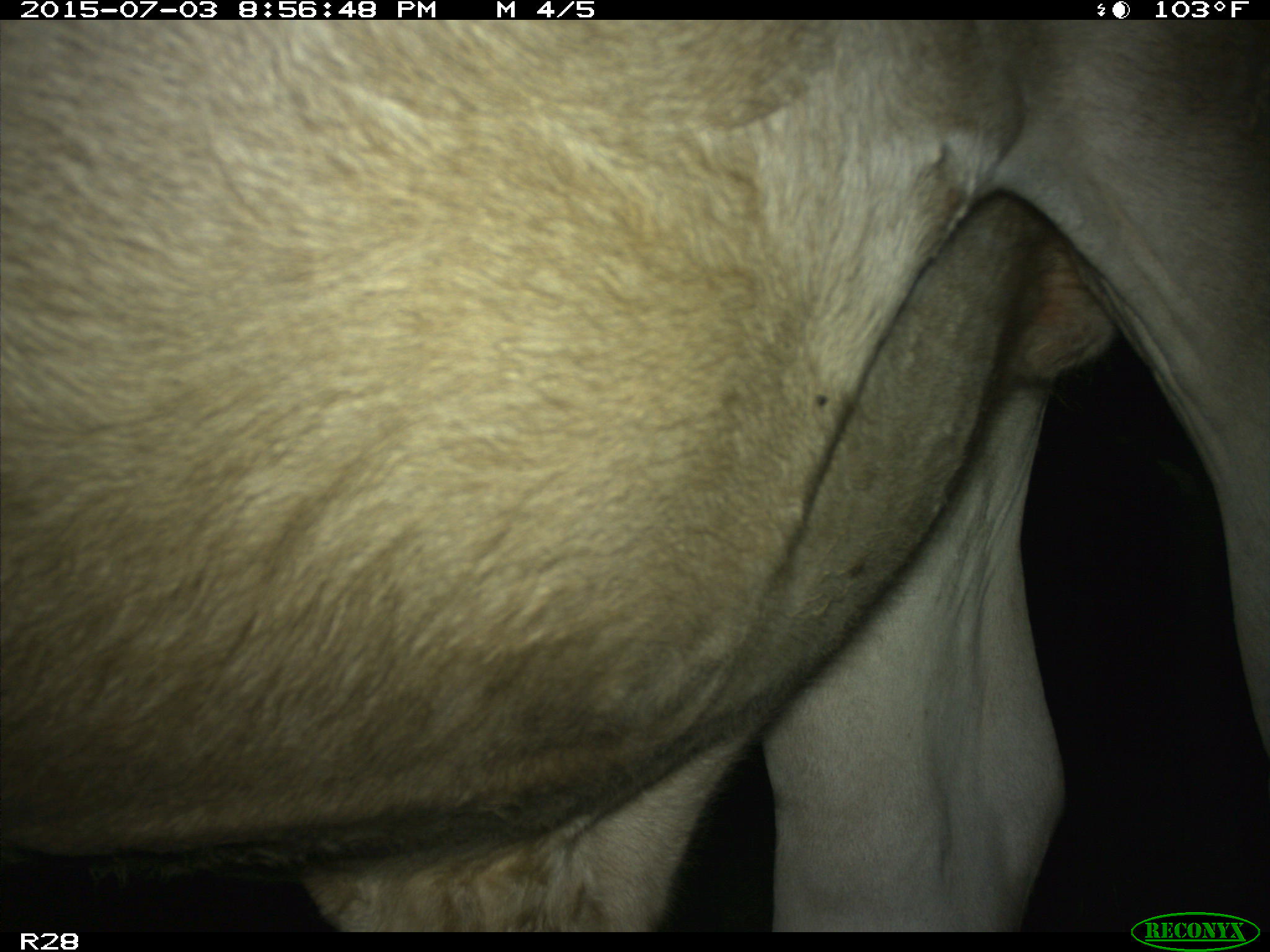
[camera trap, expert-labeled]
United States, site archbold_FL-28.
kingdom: Animalia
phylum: Chordata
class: Mammalia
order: Artiodactyla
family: Bovidae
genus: Bos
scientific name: Bos taurus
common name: domestic cow